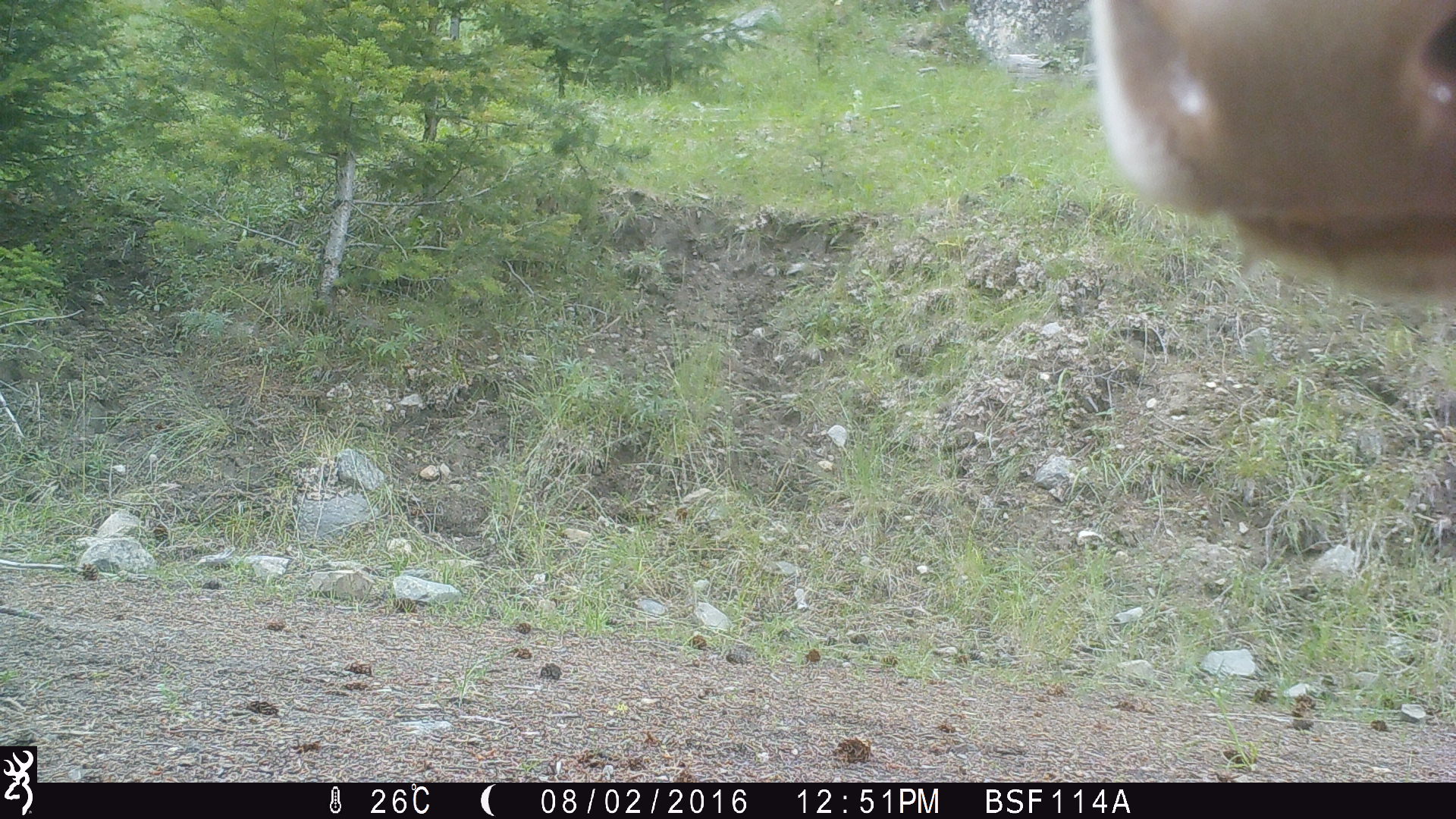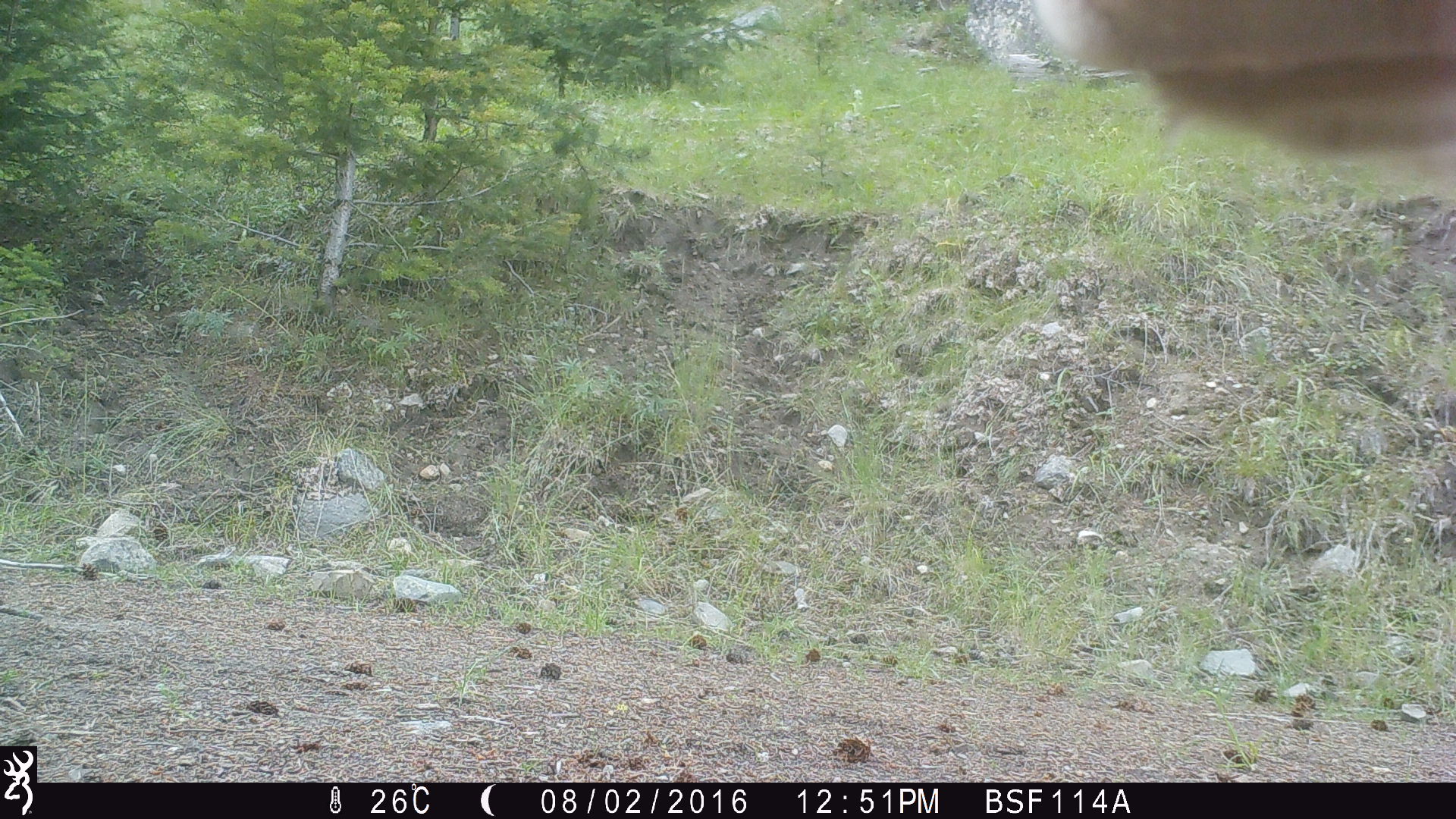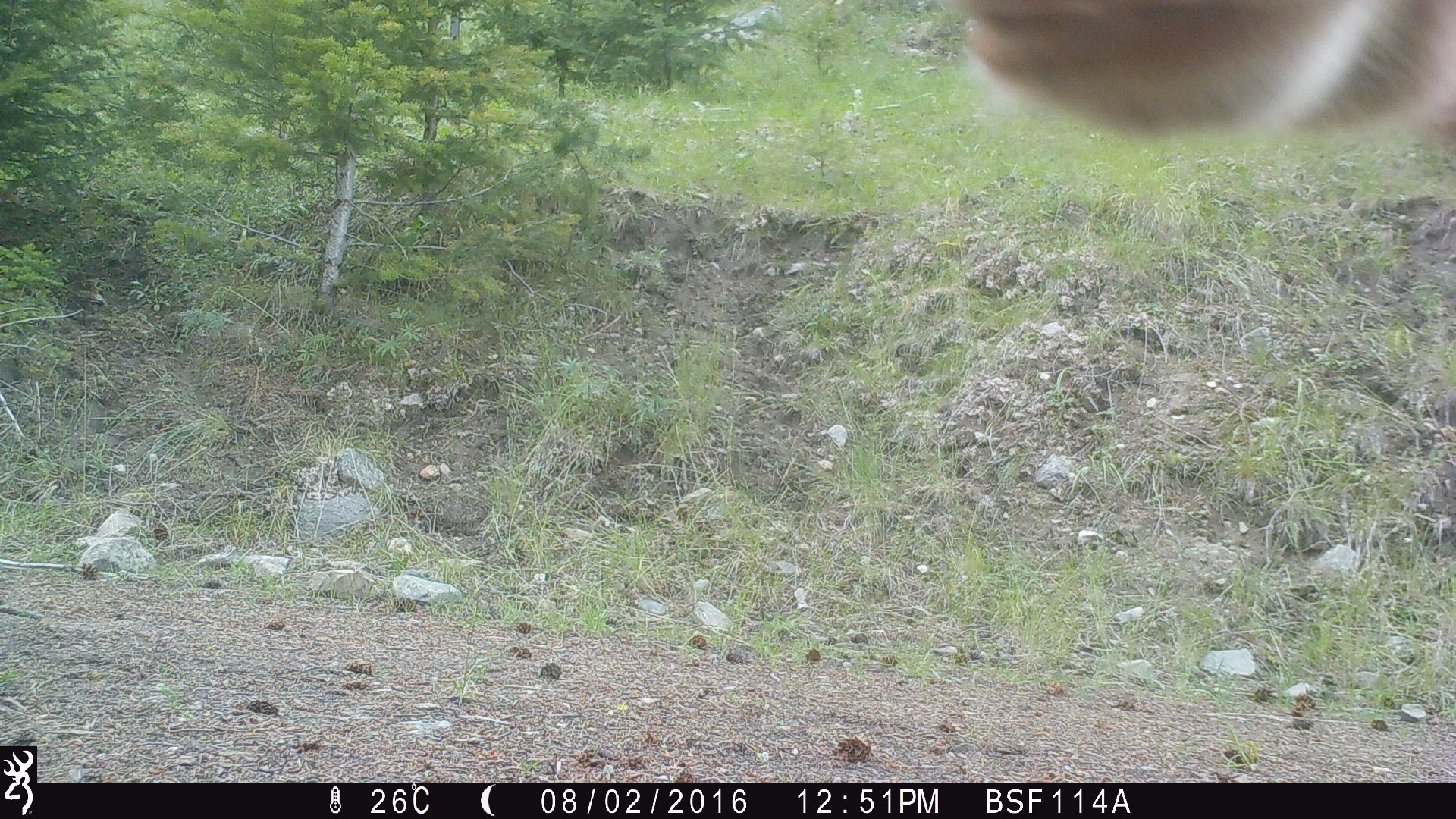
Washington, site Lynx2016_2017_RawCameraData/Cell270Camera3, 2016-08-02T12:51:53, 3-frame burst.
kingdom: Animalia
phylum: Chordata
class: Mammalia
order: Artiodactyla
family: Bovidae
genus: Bos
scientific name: Bos taurus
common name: domestic cattle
Domestic cattle (Bos taurus). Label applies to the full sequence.